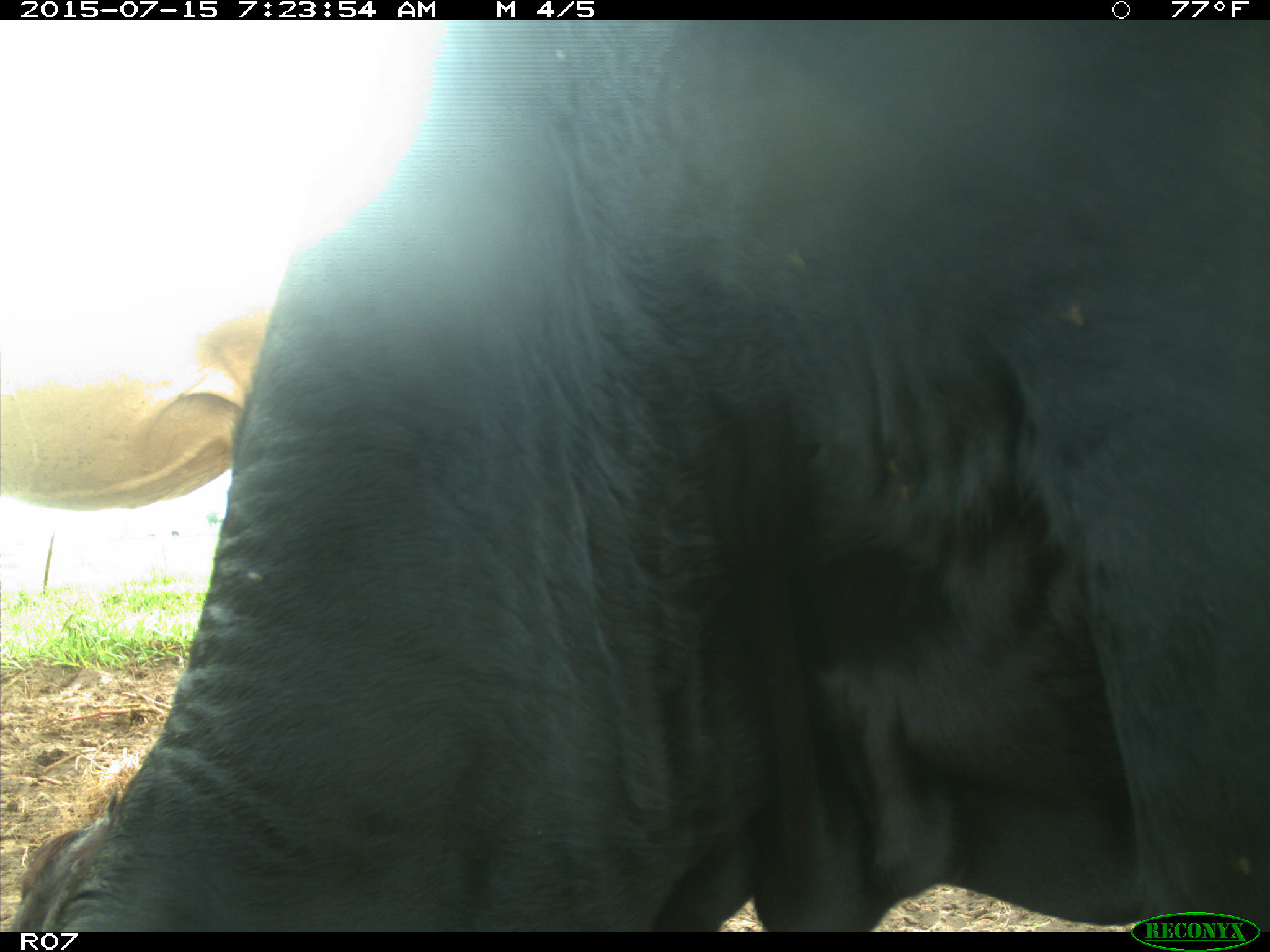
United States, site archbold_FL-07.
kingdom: Animalia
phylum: Chordata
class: Mammalia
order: Artiodactyla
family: Bovidae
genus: Bos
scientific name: Bos taurus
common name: domestic cow